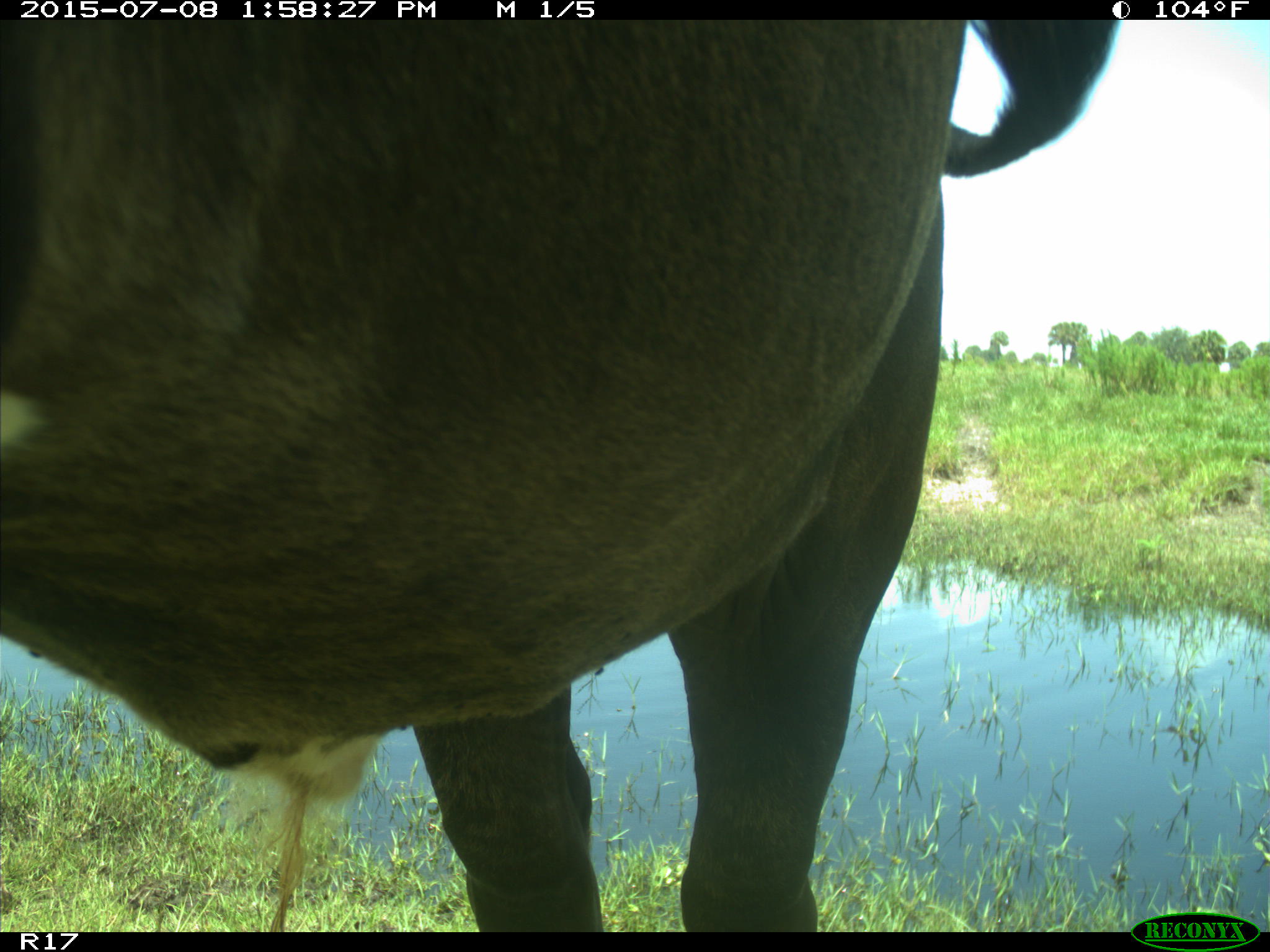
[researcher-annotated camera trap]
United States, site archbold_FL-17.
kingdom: Animalia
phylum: Chordata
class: Mammalia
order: Artiodactyla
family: Bovidae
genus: Bos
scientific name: Bos taurus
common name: domestic cow